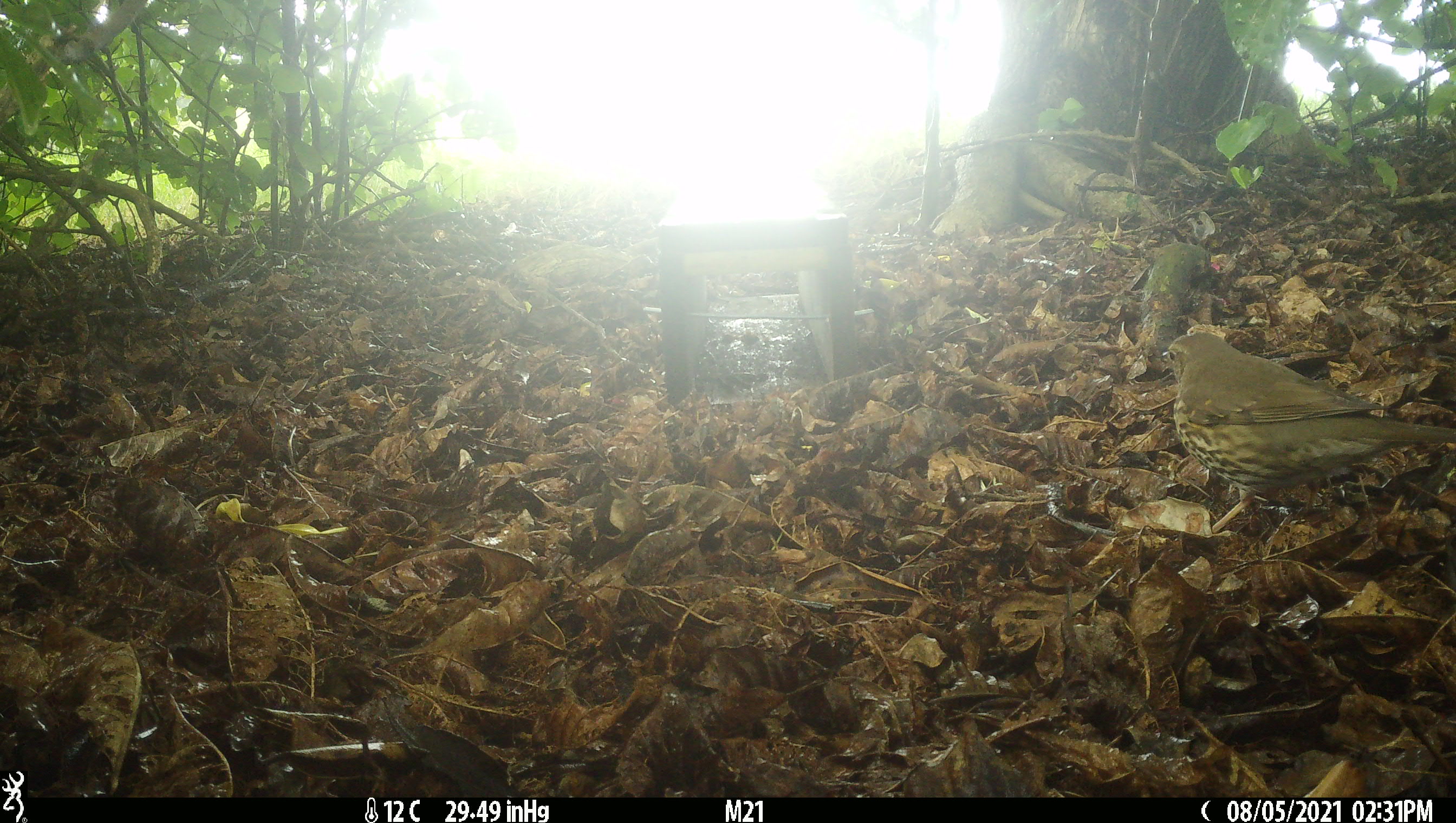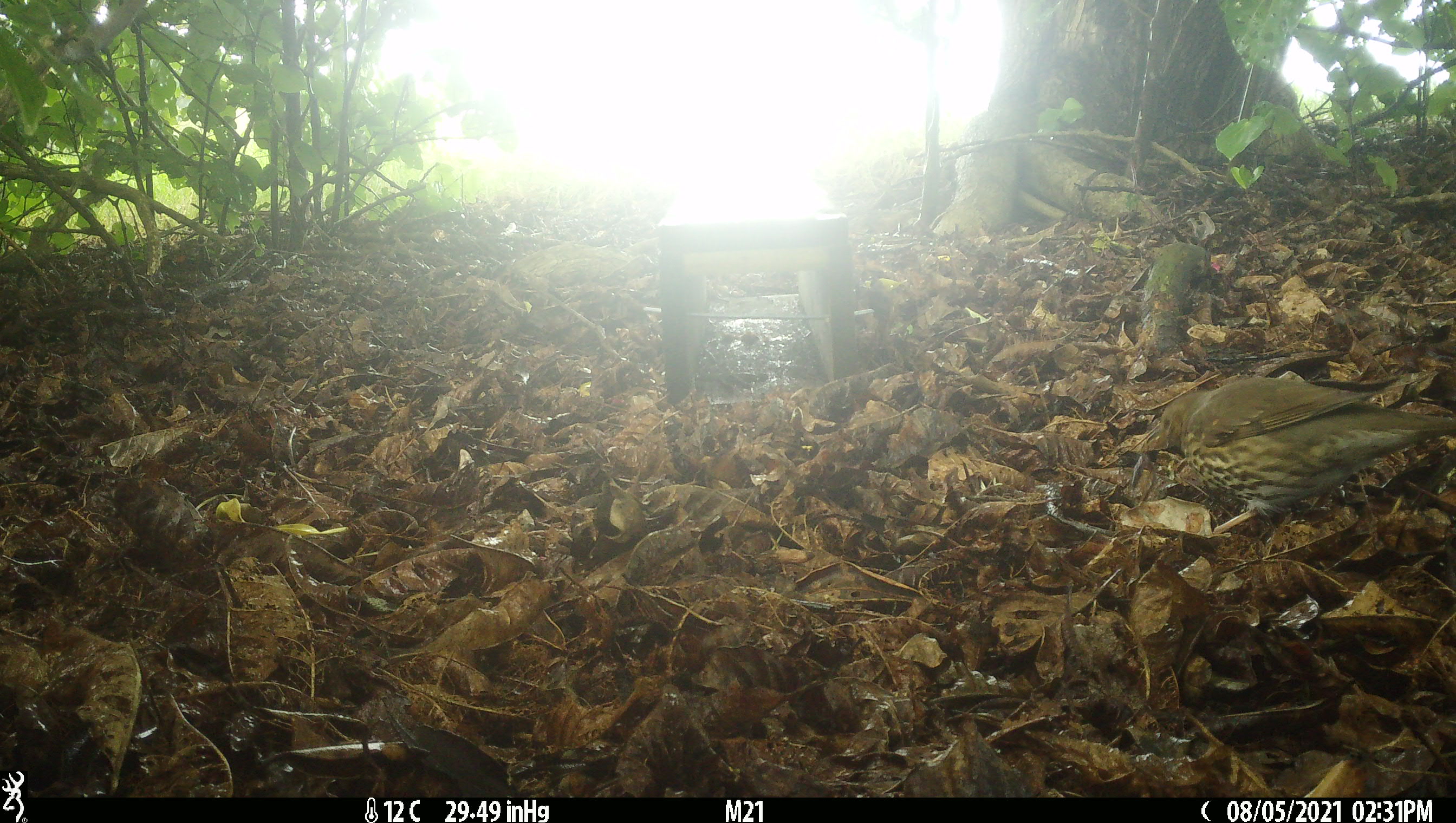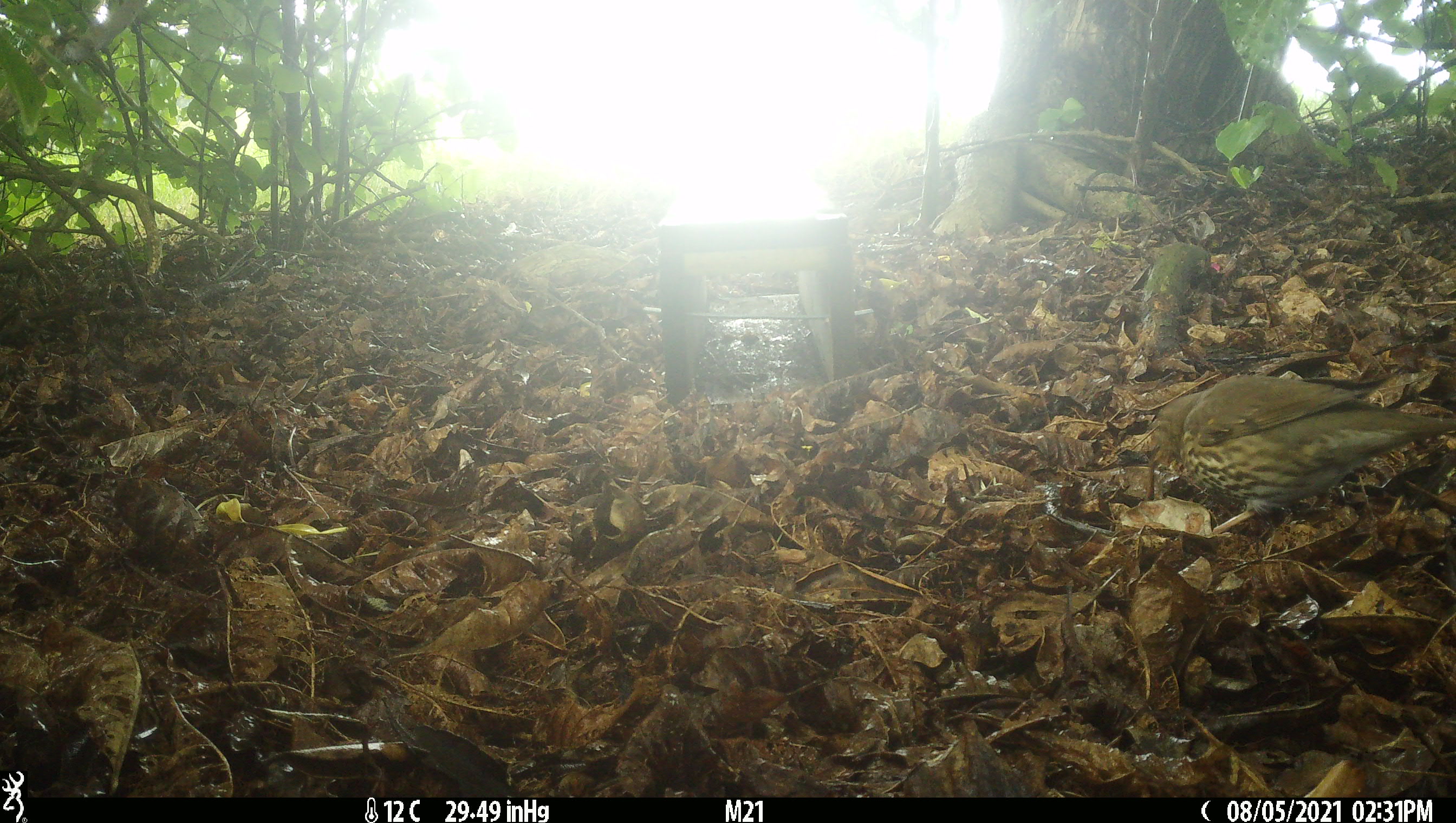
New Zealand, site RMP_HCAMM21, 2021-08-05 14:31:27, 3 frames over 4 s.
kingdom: Animalia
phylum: Chordata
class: Aves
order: Passeriformes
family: Turdidae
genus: Turdus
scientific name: Turdus philomelos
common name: song thrush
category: thrush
Thrush (song thrush) (Turdus philomelos).